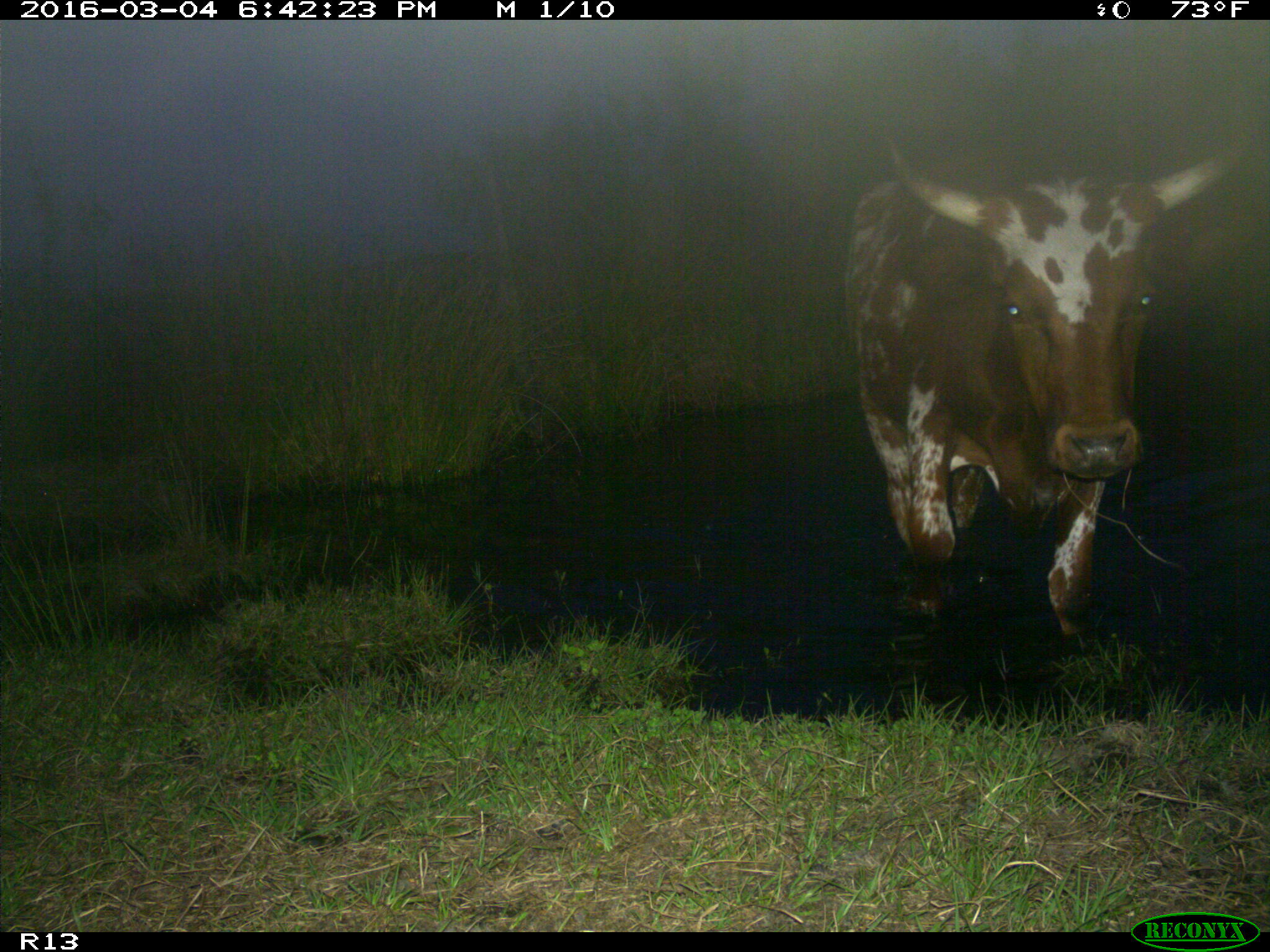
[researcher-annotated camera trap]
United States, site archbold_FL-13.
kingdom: Animalia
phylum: Chordata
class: Mammalia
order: Artiodactyla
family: Bovidae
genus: Bos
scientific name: Bos taurus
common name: domestic cow